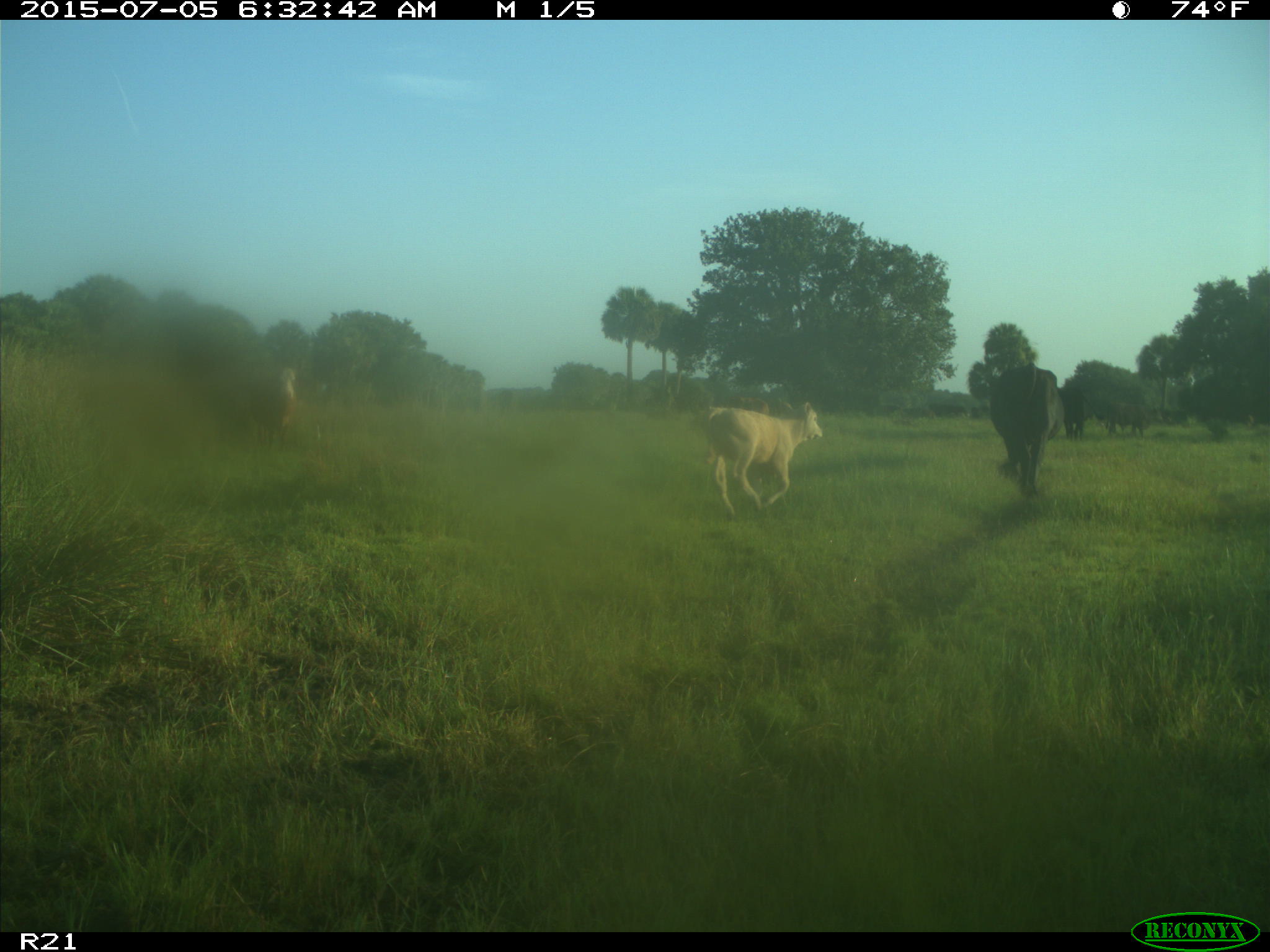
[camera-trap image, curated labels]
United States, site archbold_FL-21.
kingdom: Animalia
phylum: Chordata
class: Mammalia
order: Artiodactyla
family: Bovidae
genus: Bos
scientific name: Bos taurus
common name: domestic cow